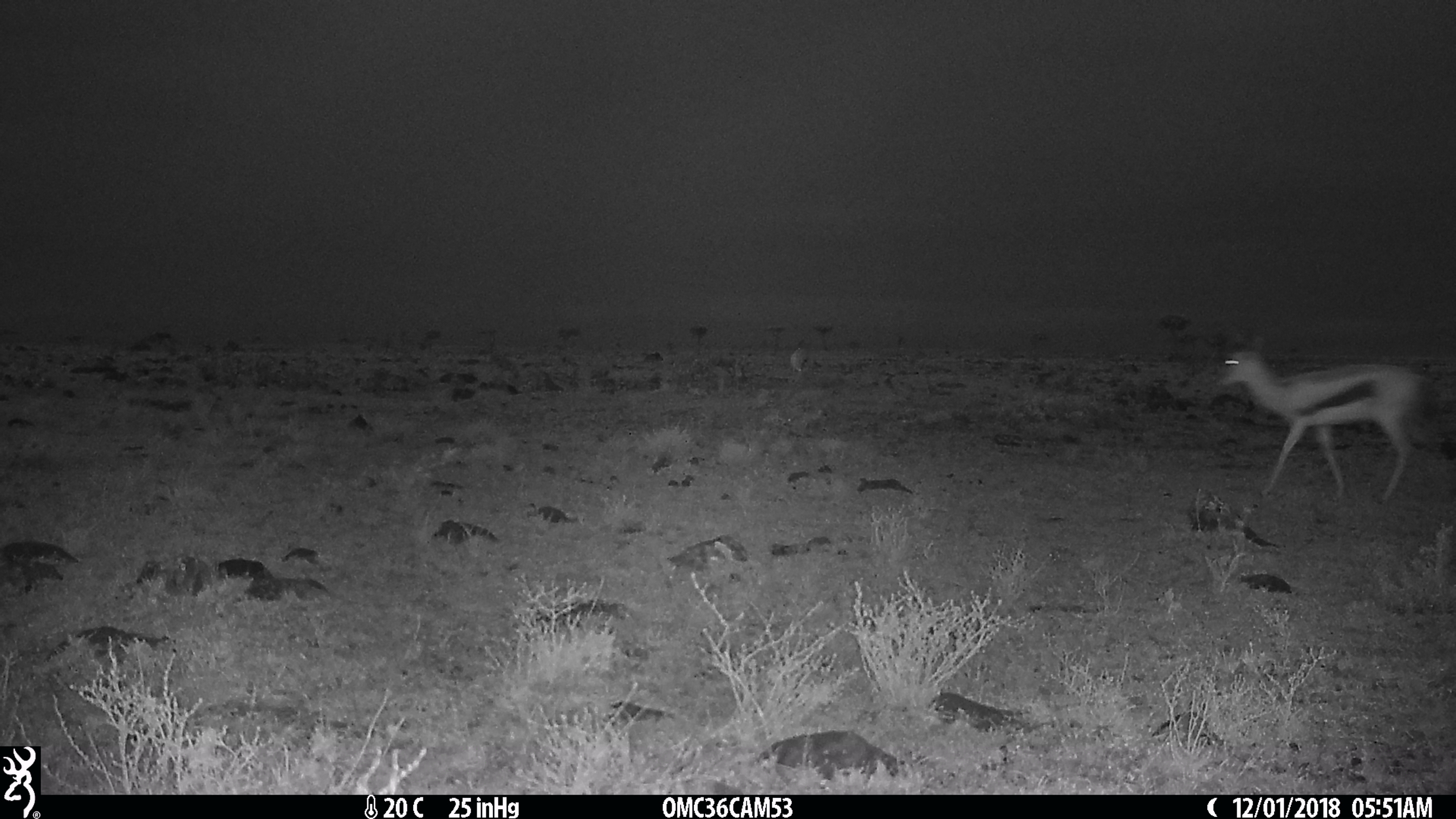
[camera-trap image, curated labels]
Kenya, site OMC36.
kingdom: Animalia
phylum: Chordata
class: Mammalia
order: Artiodactyla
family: Bovidae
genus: Eudorcas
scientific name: Eudorcas thomsonii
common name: thomon's gazelle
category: gazelle thomsons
Gazelle thomsons (thomon's gazelle) (Eudorcas thomsonii).